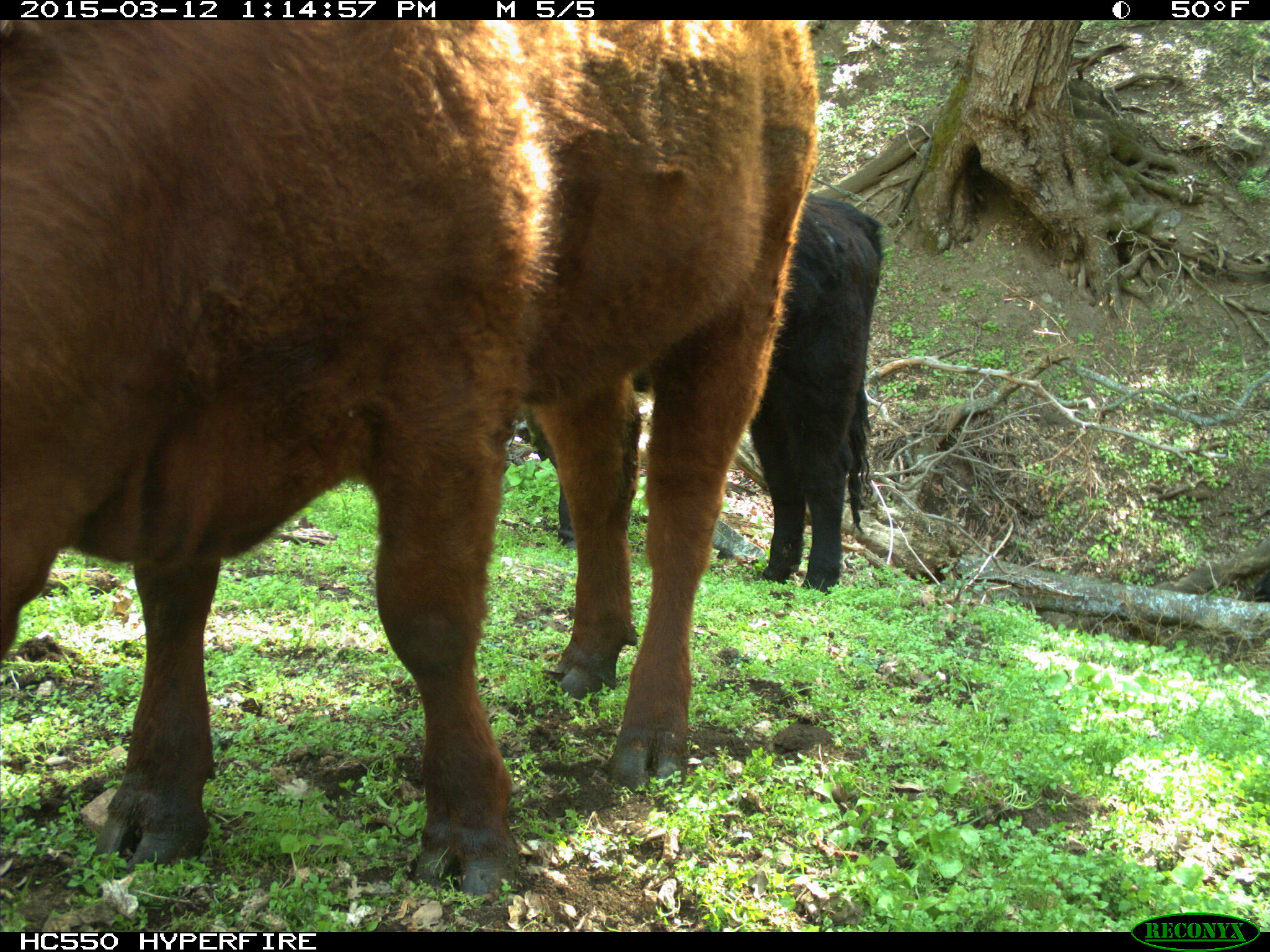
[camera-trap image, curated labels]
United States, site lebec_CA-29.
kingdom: Animalia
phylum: Chordata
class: Mammalia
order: Artiodactyla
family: Bovidae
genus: Bos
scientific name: Bos taurus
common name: domestic cow